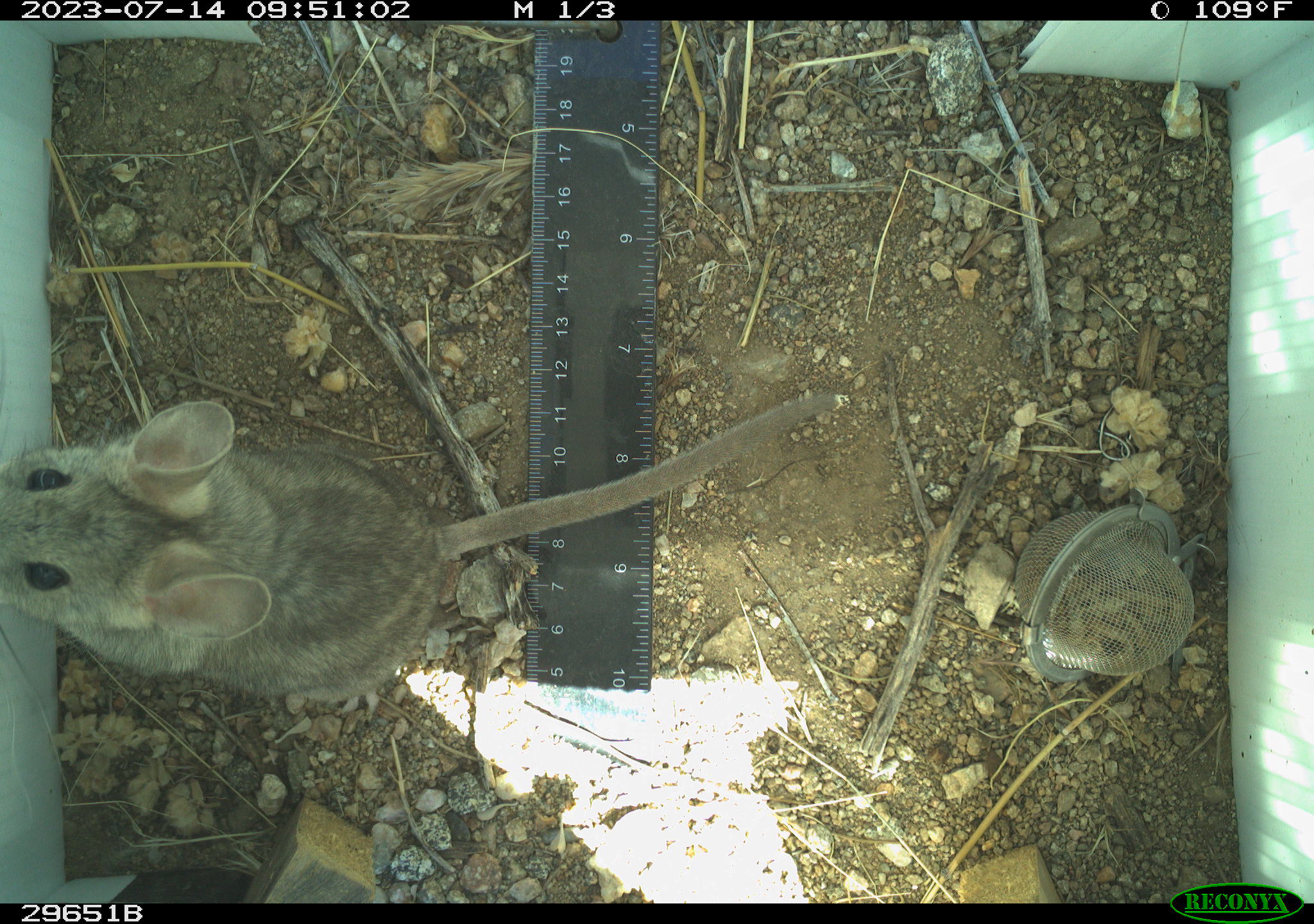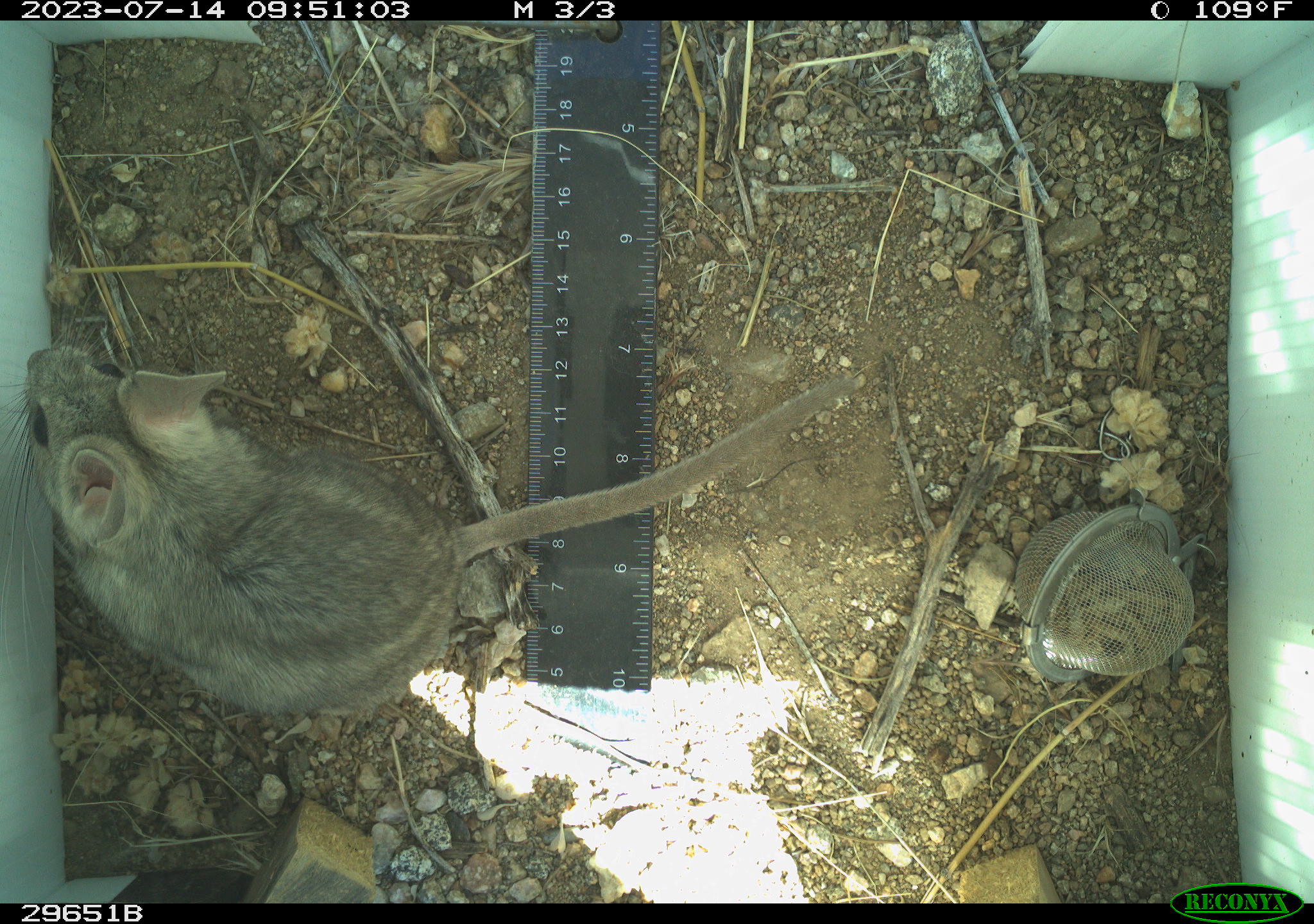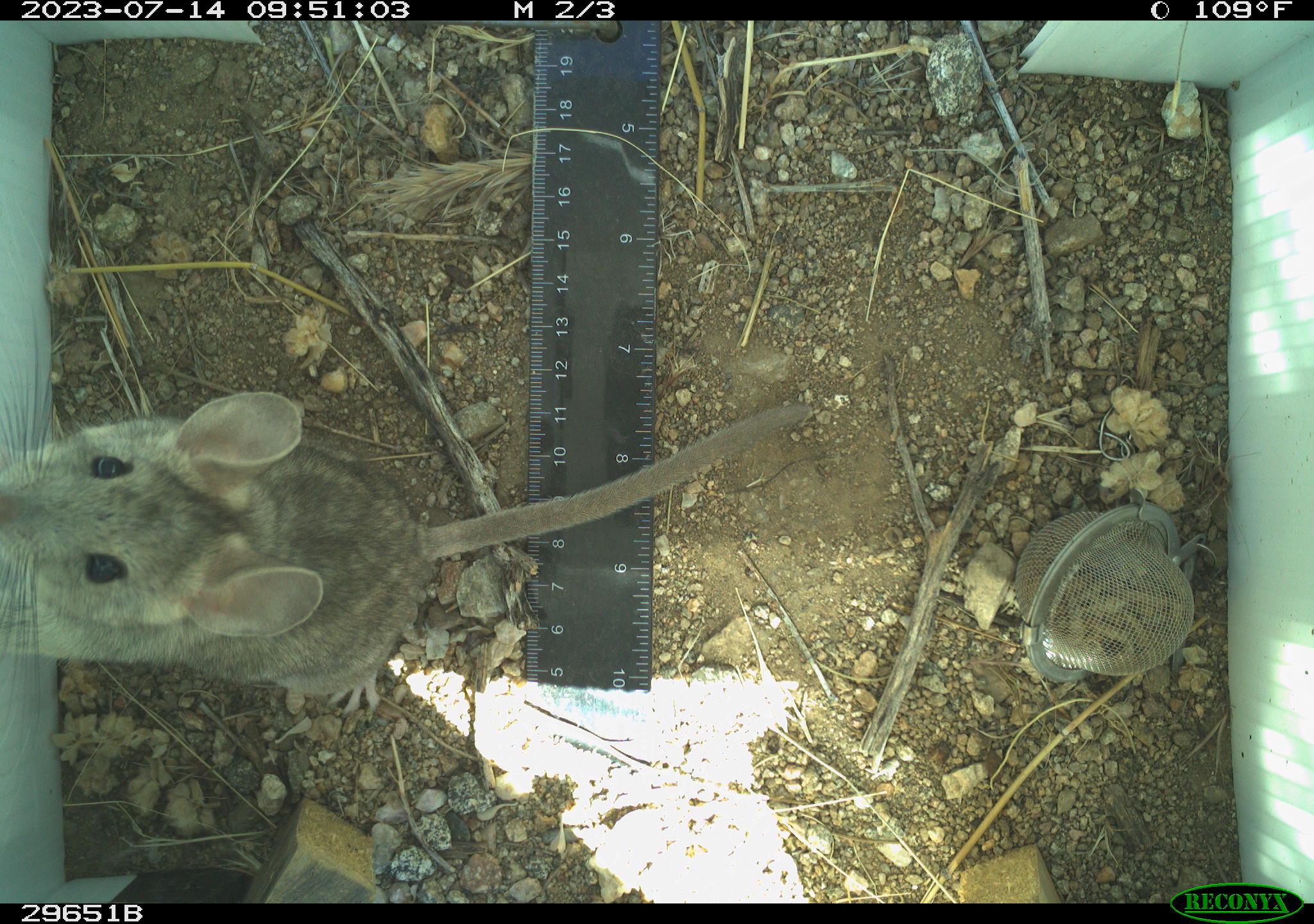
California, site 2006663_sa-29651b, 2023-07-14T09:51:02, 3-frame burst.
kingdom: Animalia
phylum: Chordata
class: Mammalia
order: Rodentia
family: Cricetidae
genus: Neotoma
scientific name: Neotoma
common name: pack rat or woodrat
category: neotoma species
Neotoma species (pack rat or woodrat) (Neotoma).